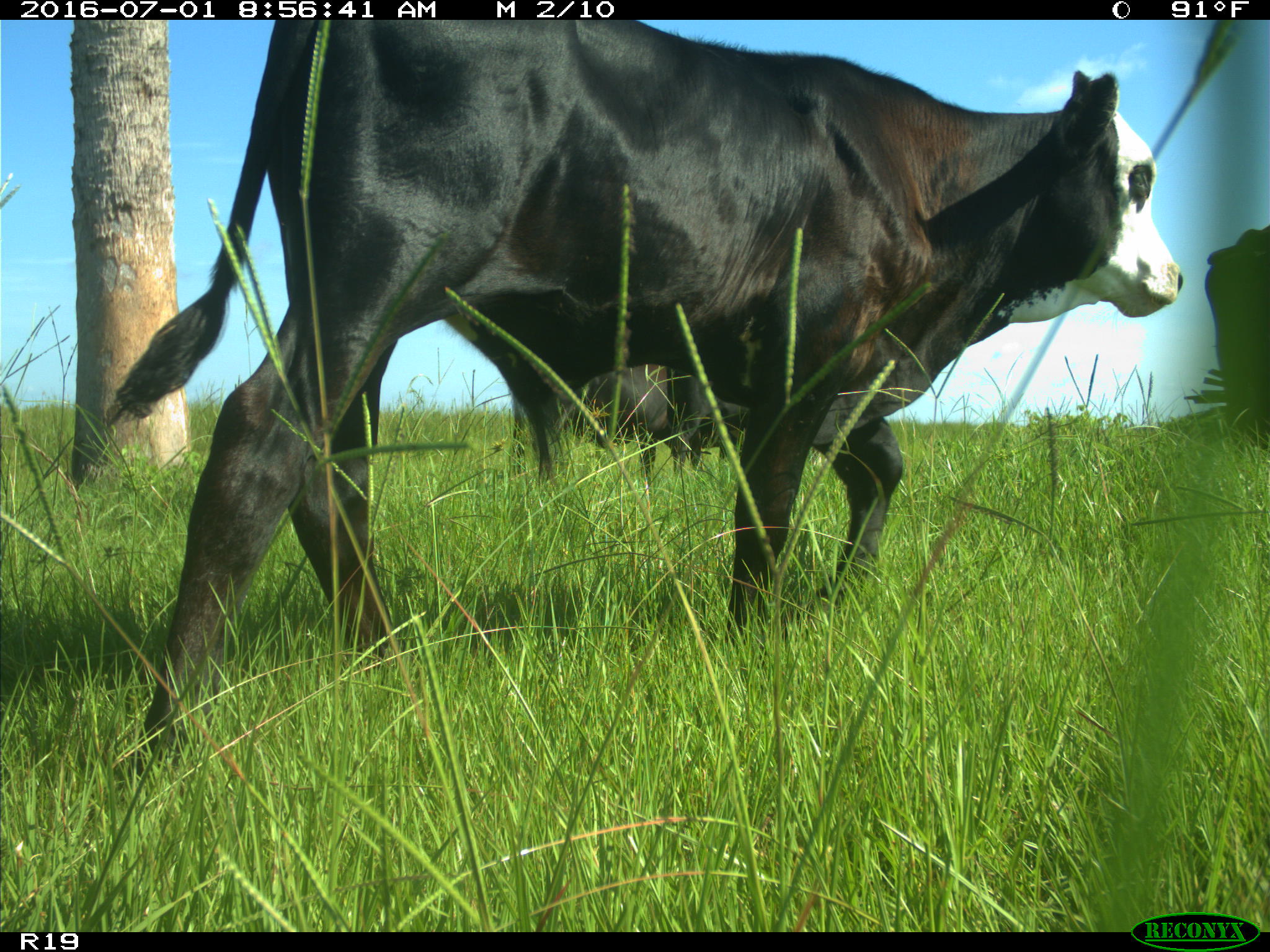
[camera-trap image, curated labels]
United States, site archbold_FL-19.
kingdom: Animalia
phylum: Chordata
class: Mammalia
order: Artiodactyla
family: Bovidae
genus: Bos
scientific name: Bos taurus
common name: domestic cow